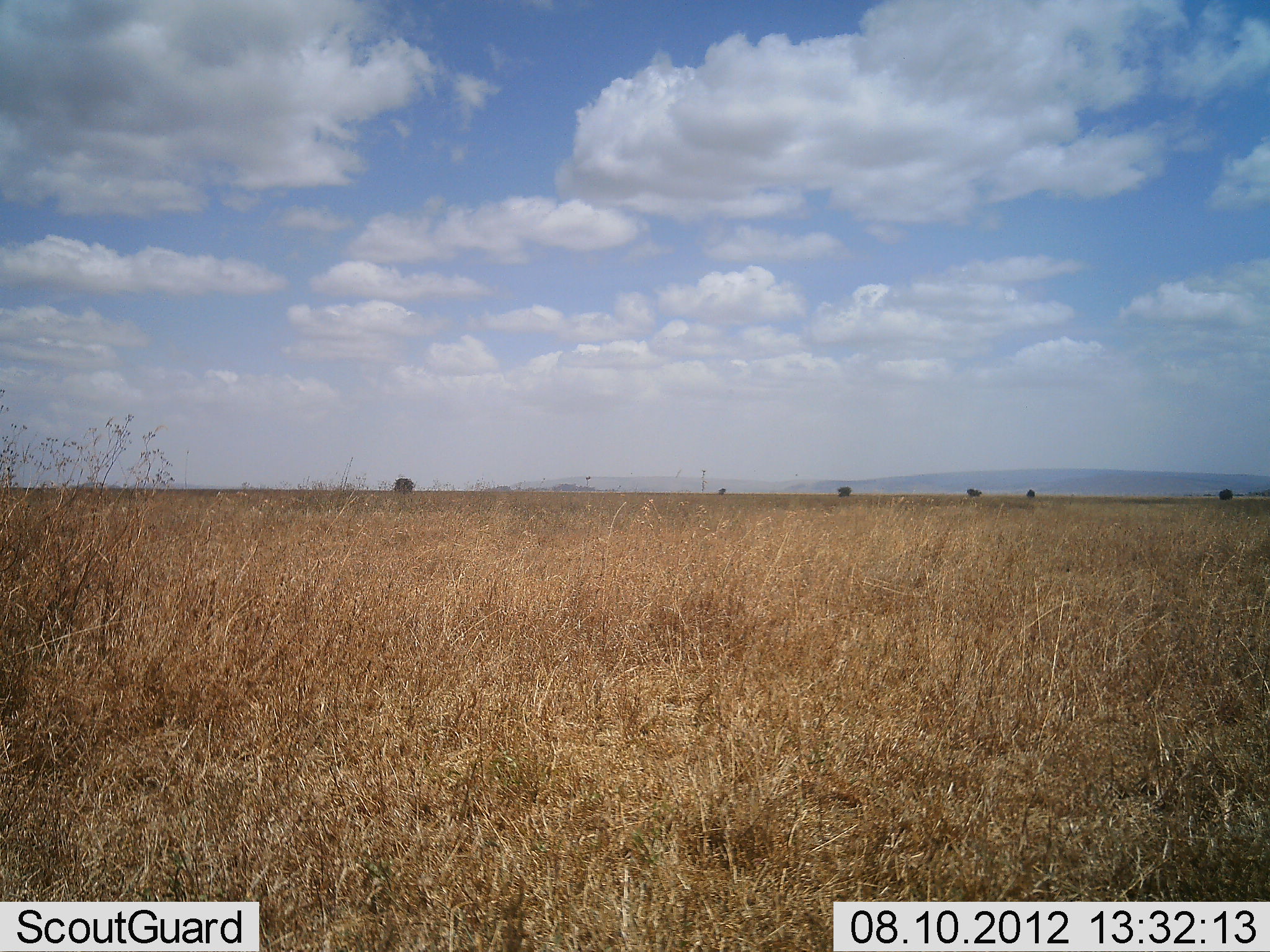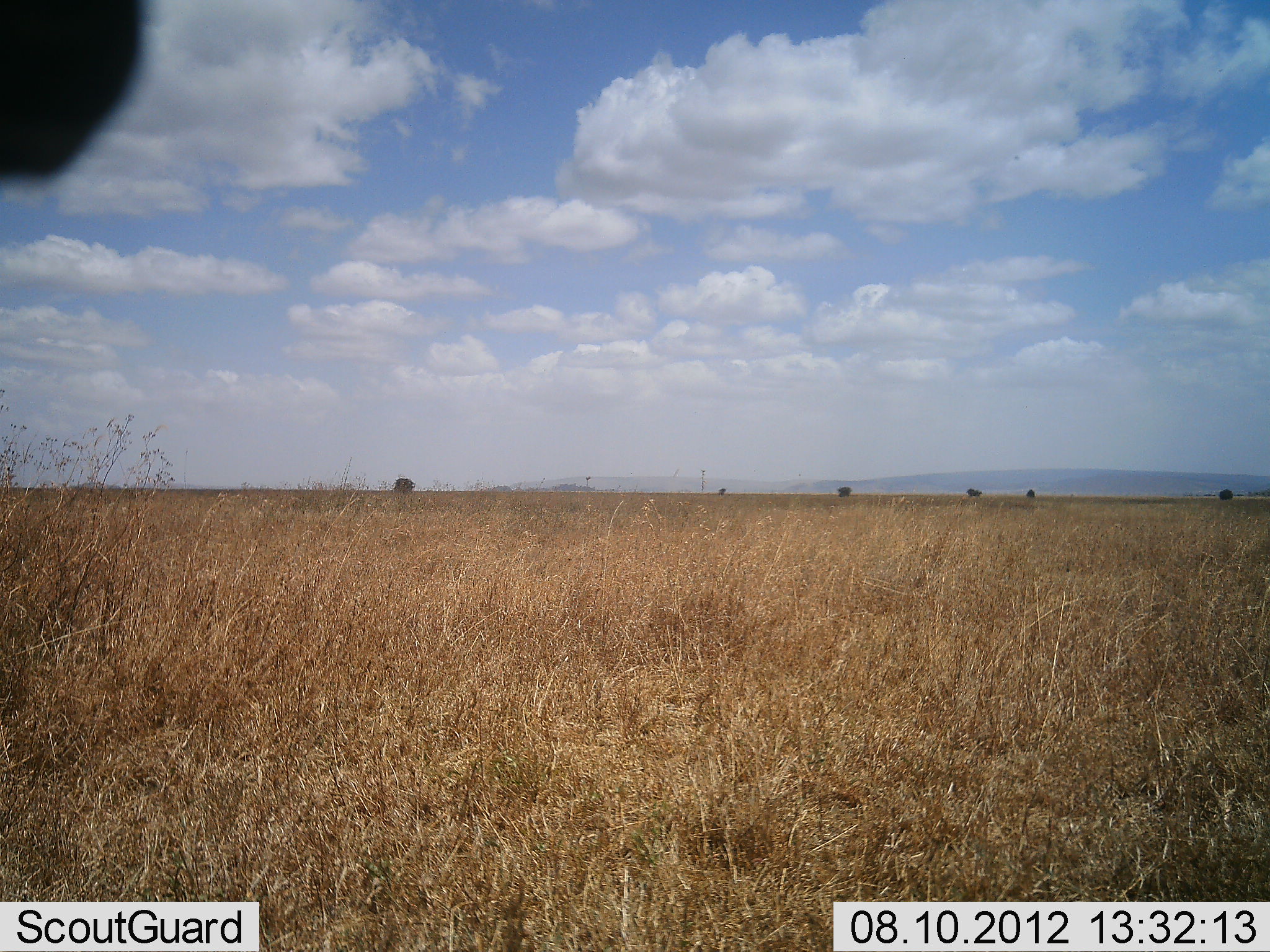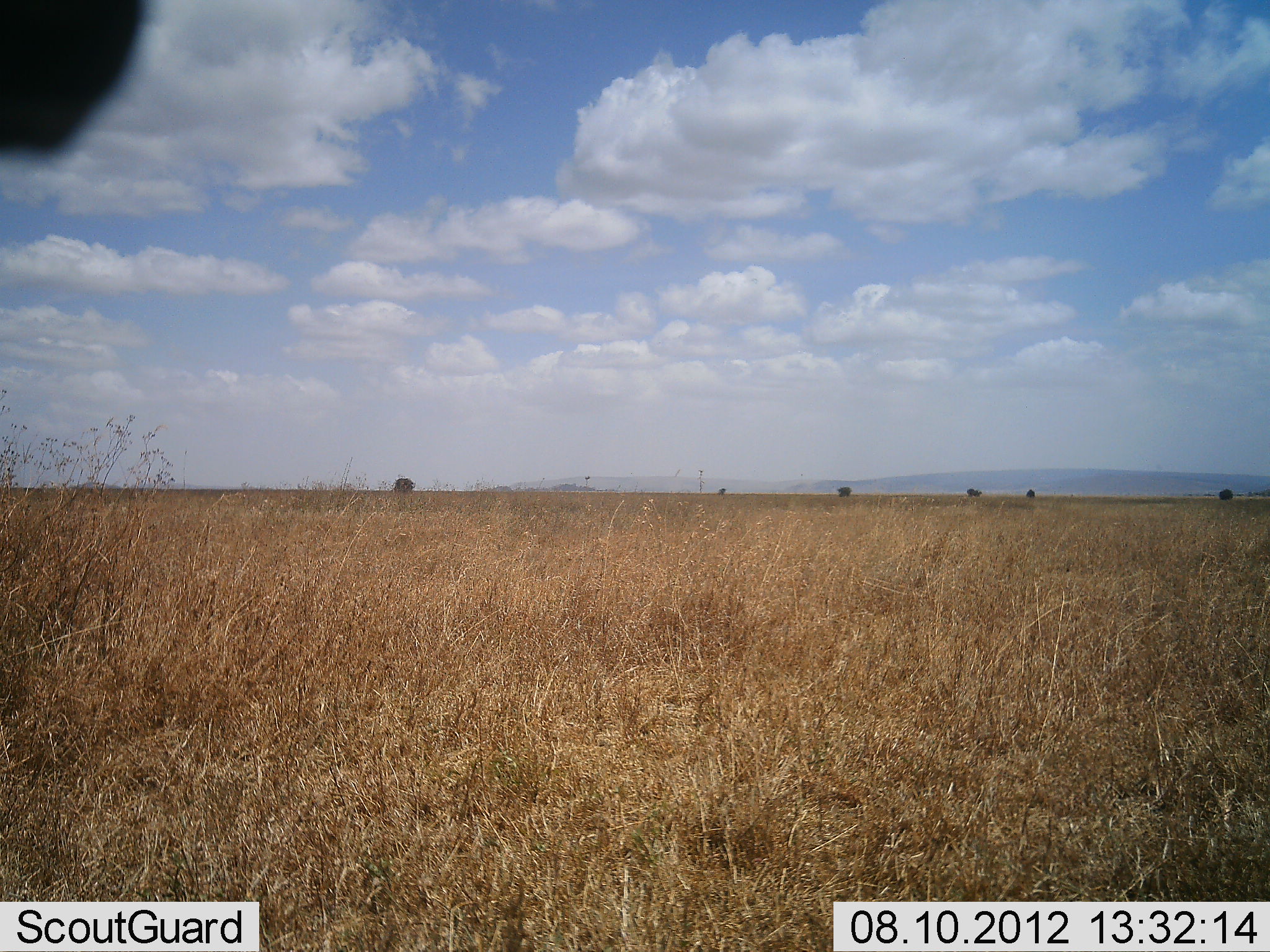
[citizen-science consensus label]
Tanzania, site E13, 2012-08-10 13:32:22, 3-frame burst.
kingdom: Animalia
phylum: Chordata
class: Mammalia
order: Artiodactyla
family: Bovidae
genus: Alcelaphus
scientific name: Alcelaphus buselaphus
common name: hartebeest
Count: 1.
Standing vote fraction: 80%.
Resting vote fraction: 0%.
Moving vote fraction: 20%.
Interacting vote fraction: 0%.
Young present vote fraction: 0%.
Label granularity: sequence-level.